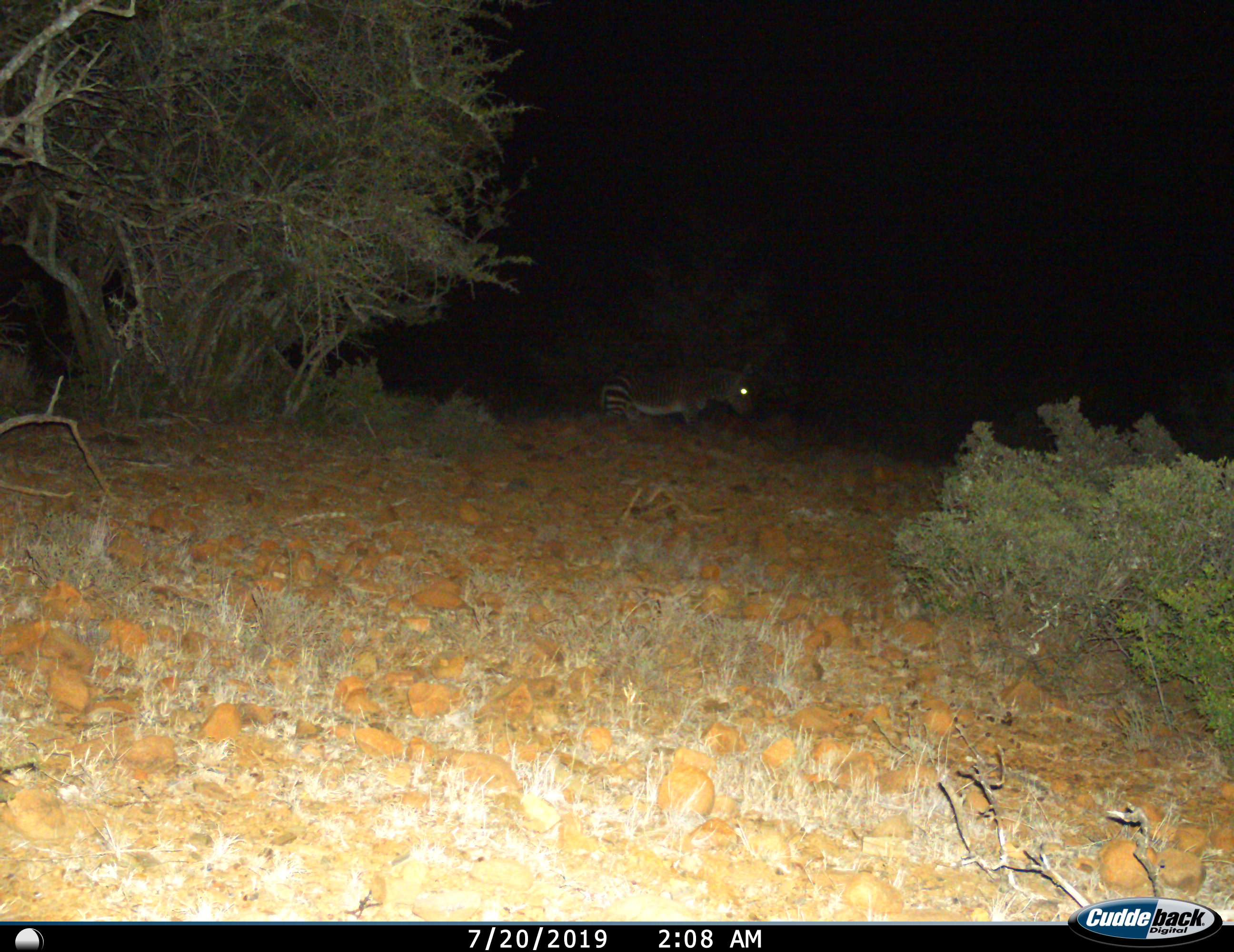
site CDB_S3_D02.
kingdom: Animalia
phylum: Chordata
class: Mammalia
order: Perissodactyla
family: Equidae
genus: Equus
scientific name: Equus zebra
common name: mountain zebra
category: zebramountain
Zebramountain (mountain zebra) (Equus zebra), count 1. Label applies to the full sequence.